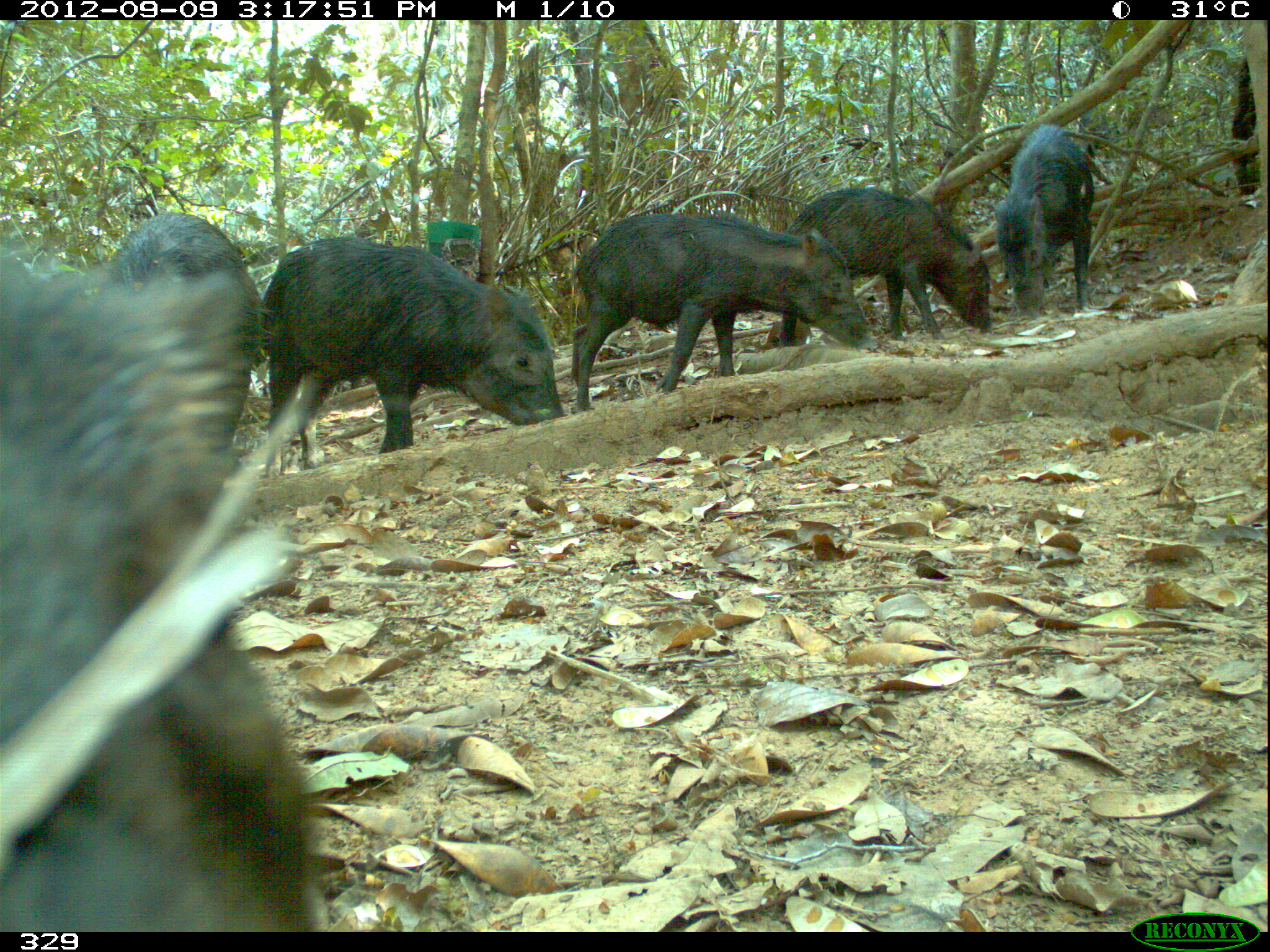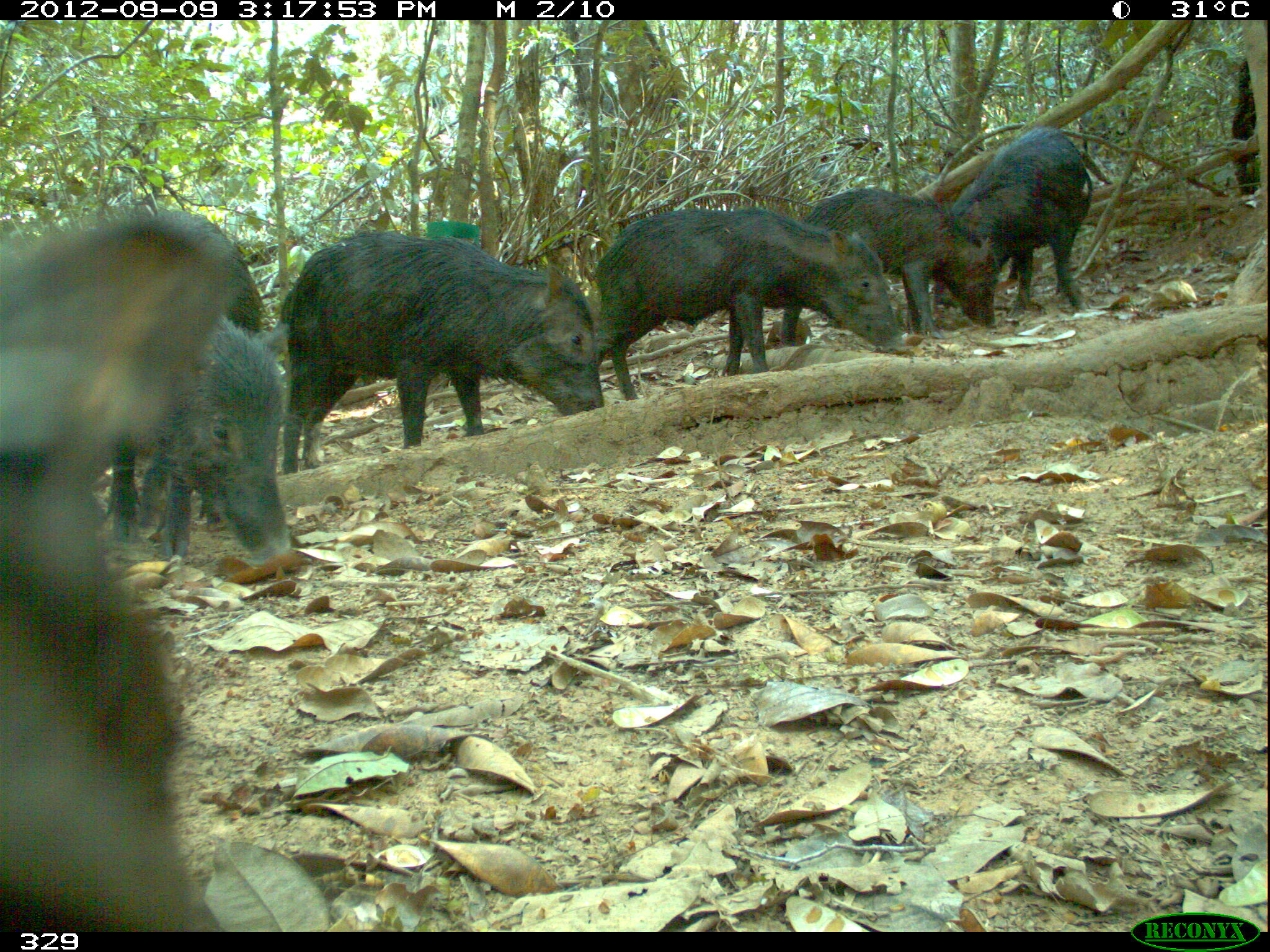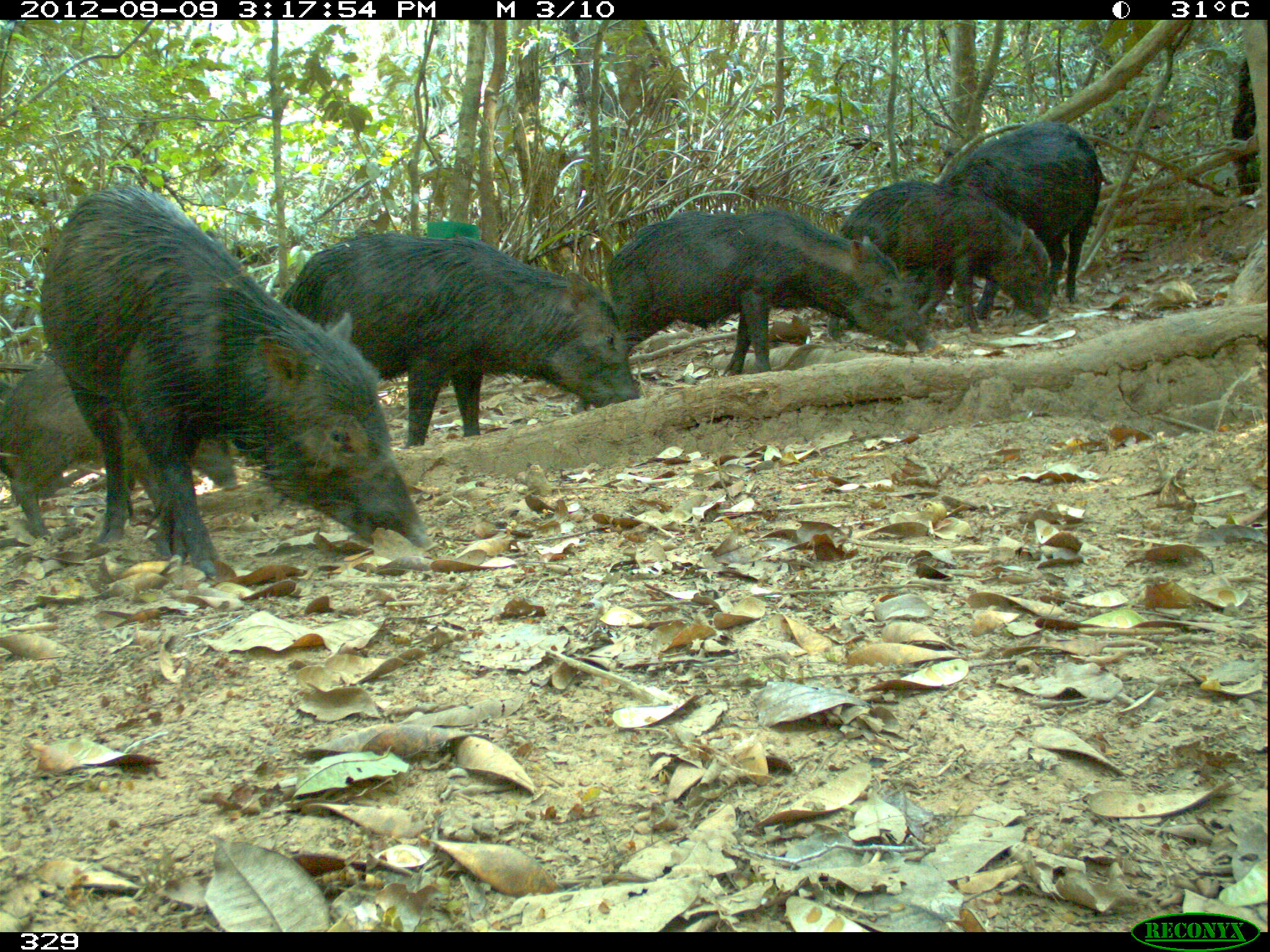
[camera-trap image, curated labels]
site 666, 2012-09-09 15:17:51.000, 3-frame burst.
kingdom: Animalia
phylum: Chordata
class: Mammalia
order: Artiodactyla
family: Tayassuidae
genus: Tayassu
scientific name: Tayassu pecari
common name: white-lipped peccary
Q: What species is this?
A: Tayassu pecari (white-lipped peccary).